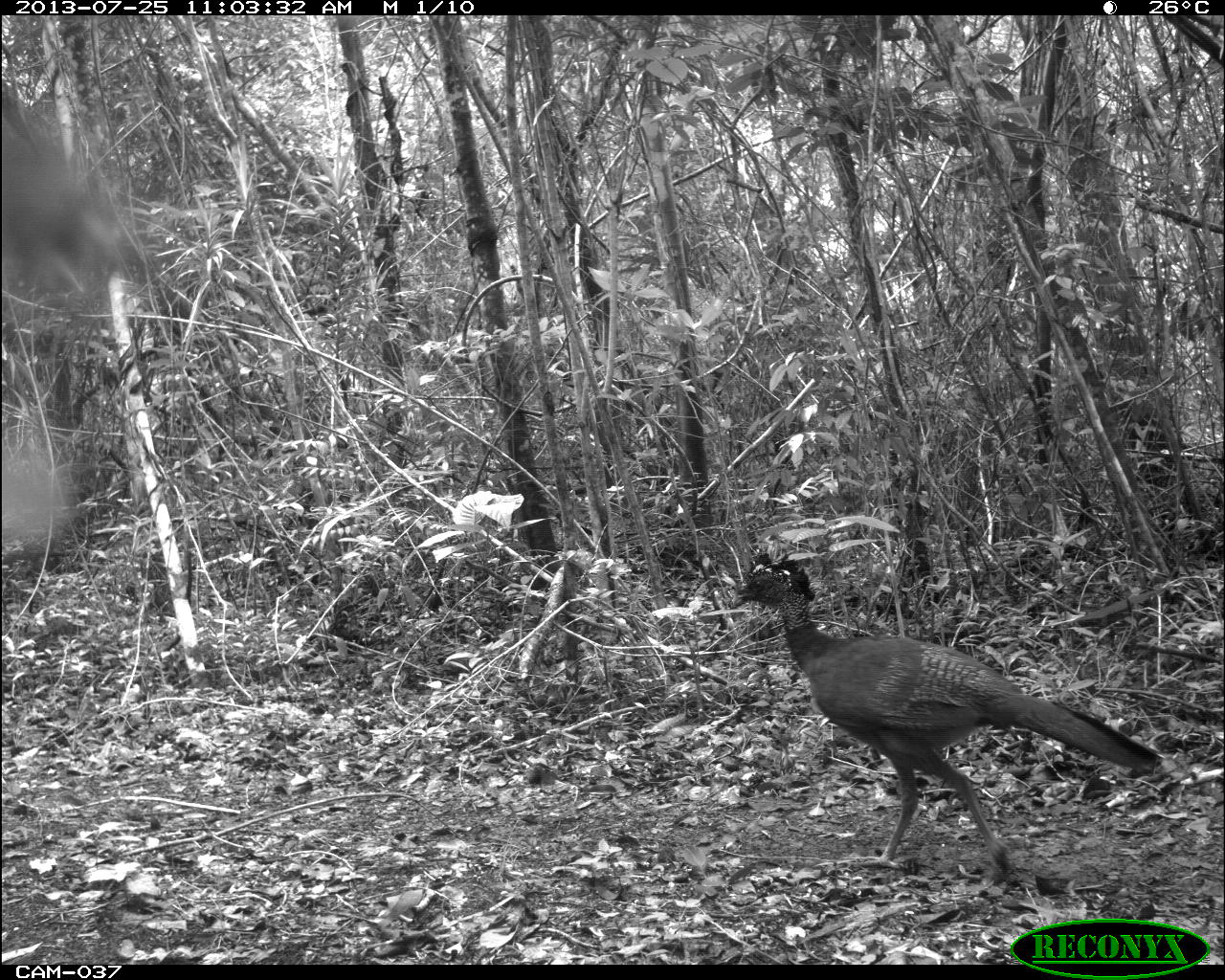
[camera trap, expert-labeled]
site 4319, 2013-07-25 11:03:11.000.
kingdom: Animalia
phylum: Chordata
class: Aves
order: Galliformes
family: Cracidae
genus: Crax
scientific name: Crax rubra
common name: great curassow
Crax rubra (great curassow), count 2.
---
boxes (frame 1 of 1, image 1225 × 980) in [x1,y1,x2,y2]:
crax rubra: [725,551,1162,884]